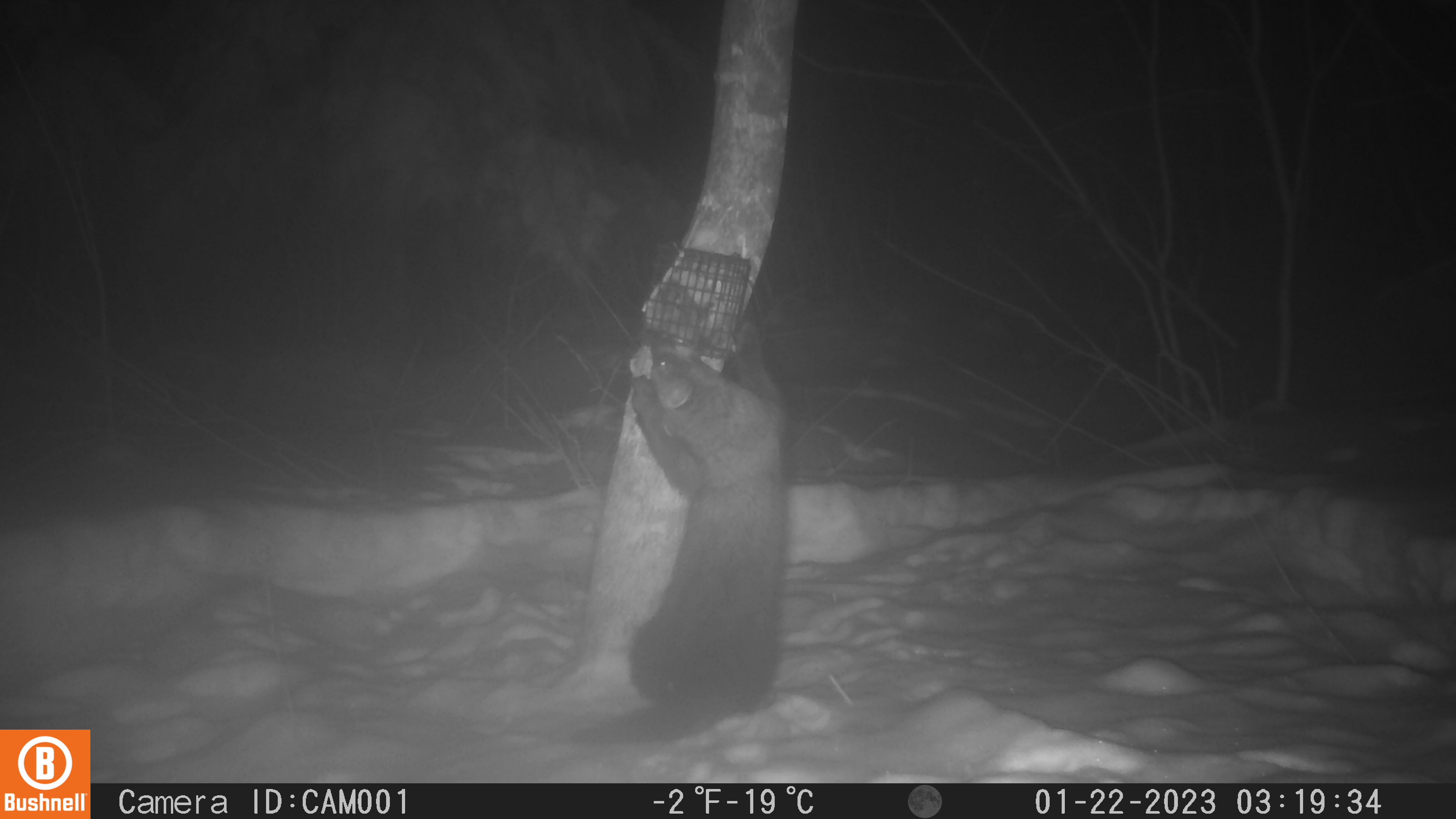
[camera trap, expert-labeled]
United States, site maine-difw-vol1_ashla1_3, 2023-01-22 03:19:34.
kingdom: Animalia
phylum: Chordata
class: Mammalia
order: Carnivora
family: Mustelidae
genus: Pekania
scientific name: Pekania pennanti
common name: fisher